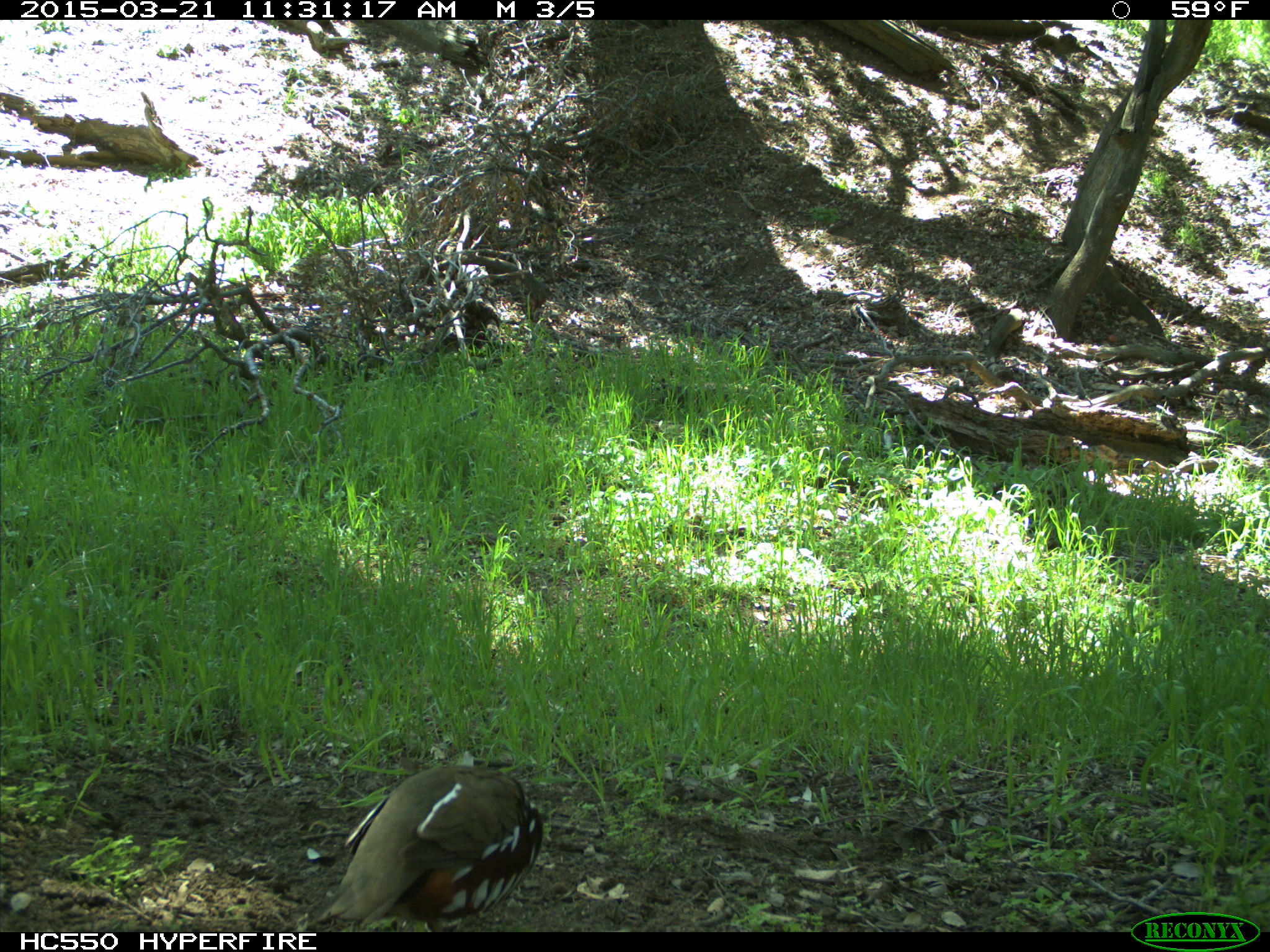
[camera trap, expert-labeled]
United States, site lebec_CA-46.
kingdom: Animalia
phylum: Chordata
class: Aves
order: Galliformes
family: Odontophoridae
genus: Callipepla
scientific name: Callipepla californica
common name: california quail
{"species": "Callipepla californica (california quail)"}